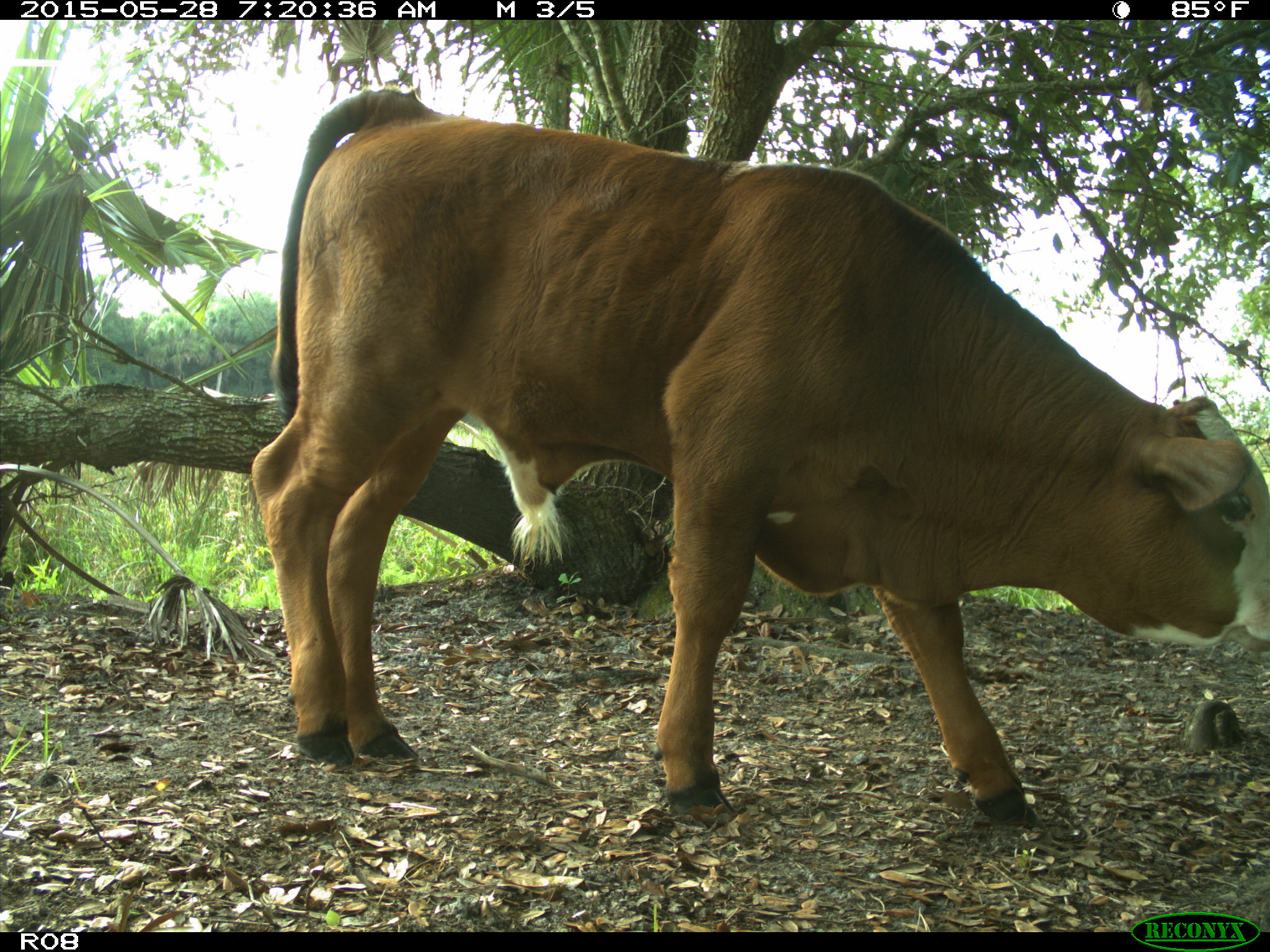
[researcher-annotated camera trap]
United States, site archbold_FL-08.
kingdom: Animalia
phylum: Chordata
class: Mammalia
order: Artiodactyla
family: Bovidae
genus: Bos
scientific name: Bos taurus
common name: domestic cow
Bos taurus (domestic cow).